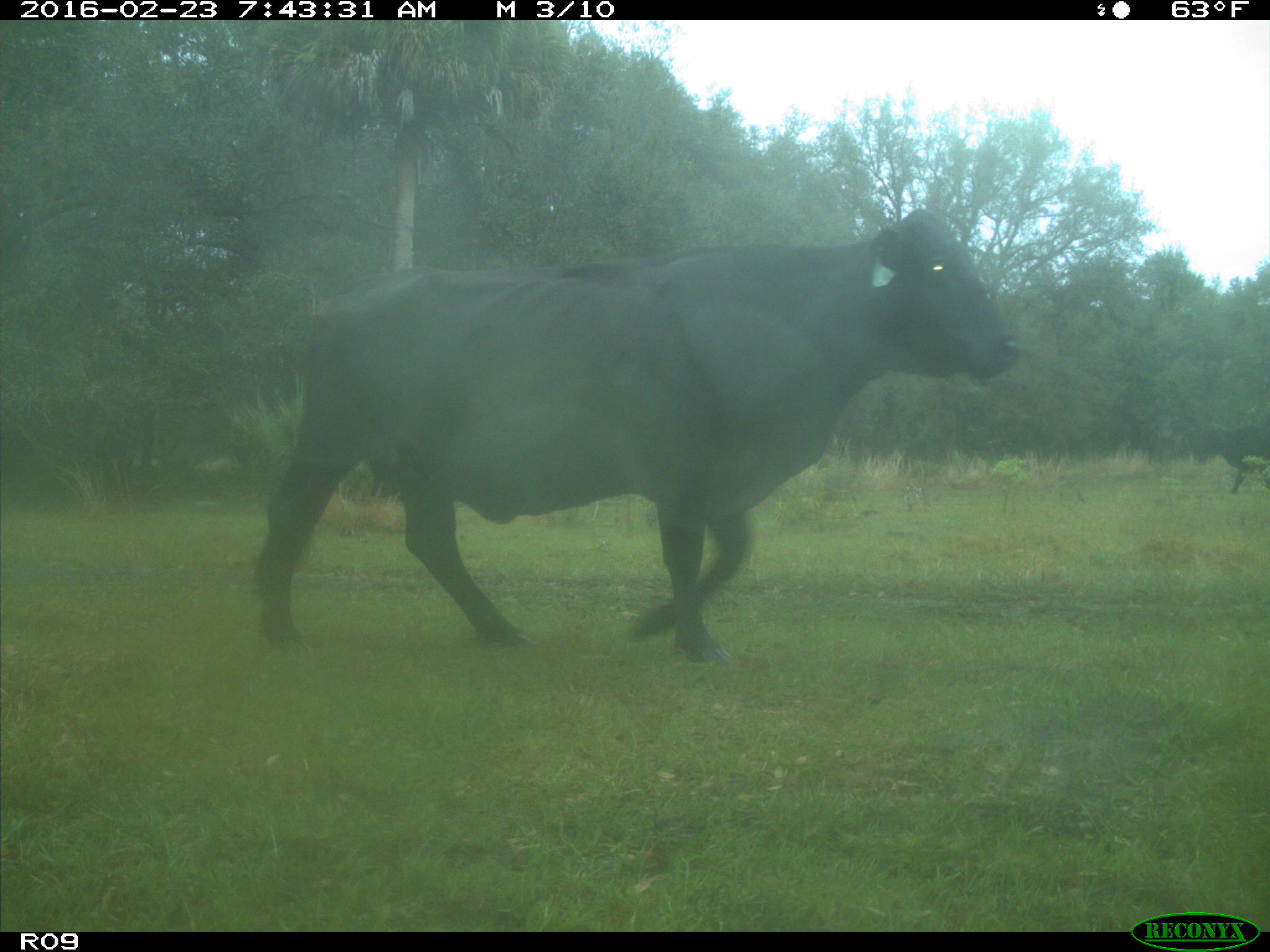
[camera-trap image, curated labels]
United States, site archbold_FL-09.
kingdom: Animalia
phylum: Chordata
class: Mammalia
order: Artiodactyla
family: Bovidae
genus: Bos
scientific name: Bos taurus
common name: domestic cow